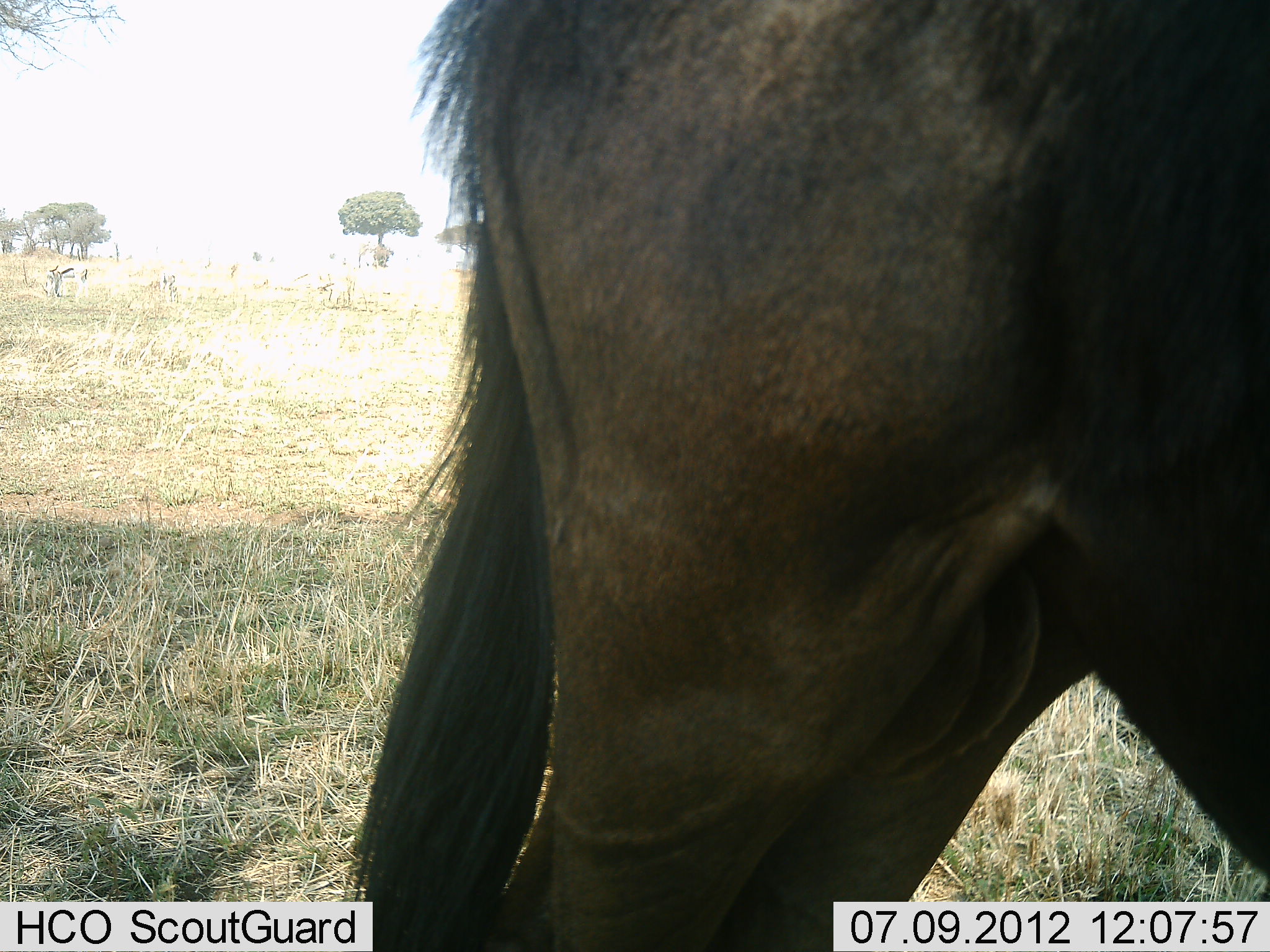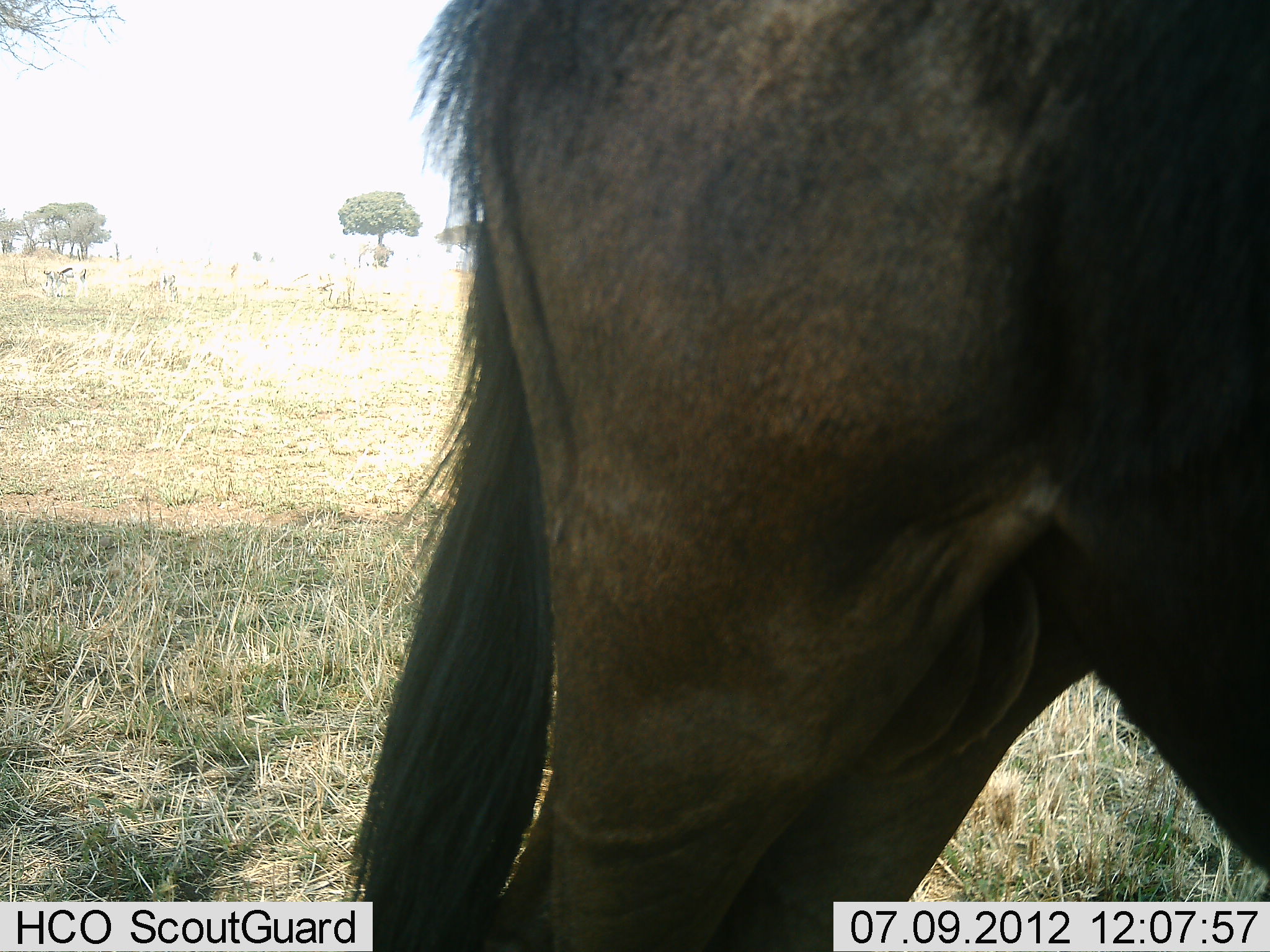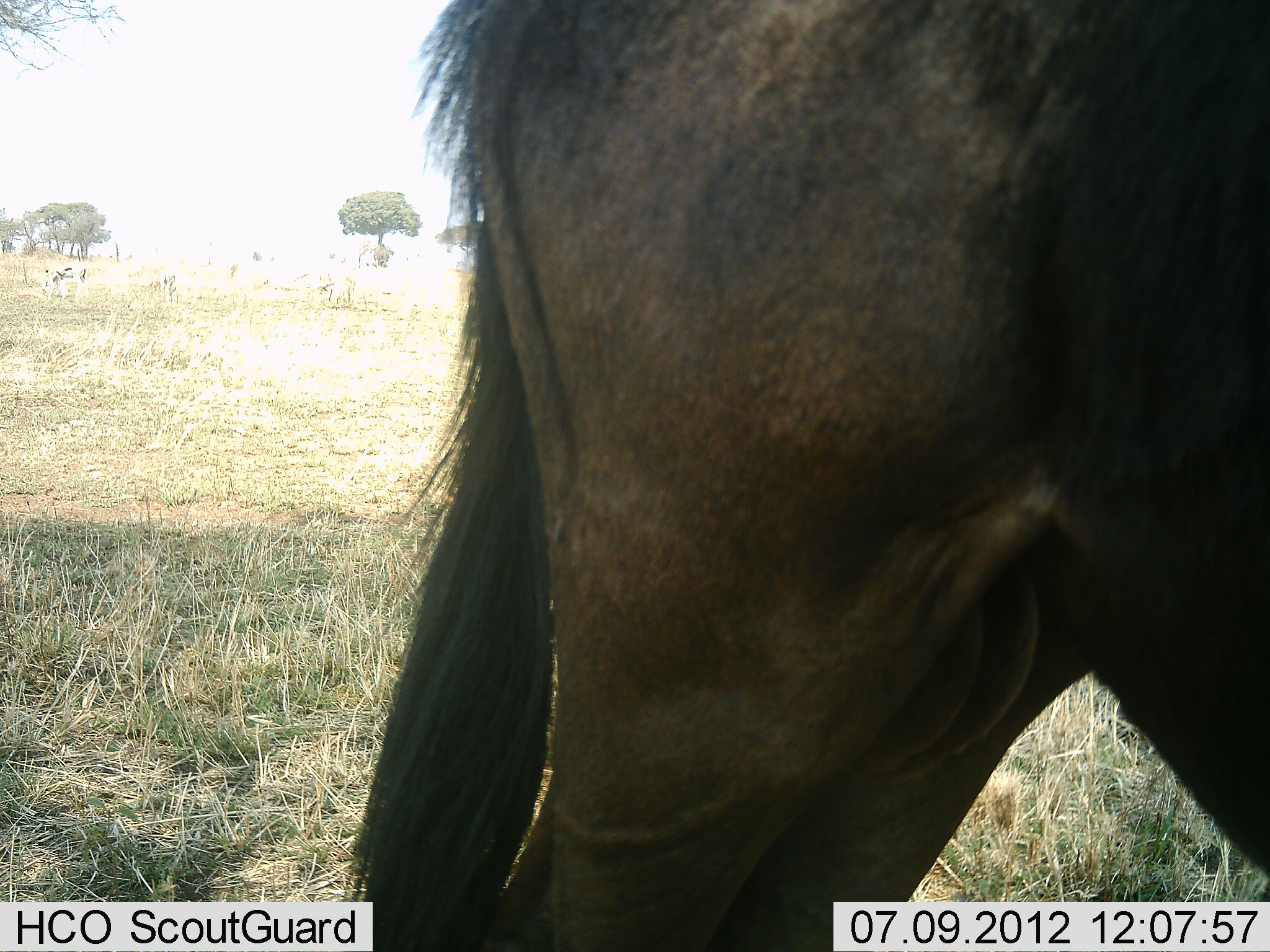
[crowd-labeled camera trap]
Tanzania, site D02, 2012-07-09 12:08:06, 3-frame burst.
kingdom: Animalia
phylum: Chordata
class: Mammalia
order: Artiodactyla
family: Bovidae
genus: Connochaetes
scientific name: Connochaetes taurinus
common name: blue wildebeest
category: wildebeest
Wildebeest (blue wildebeest) (Connochaetes taurinus), count 1. Behavior (volunteer vote fractions): standing 92%, resting 0%, moving 8%, interacting 0%. Young present (vote fraction): 0%. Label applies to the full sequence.